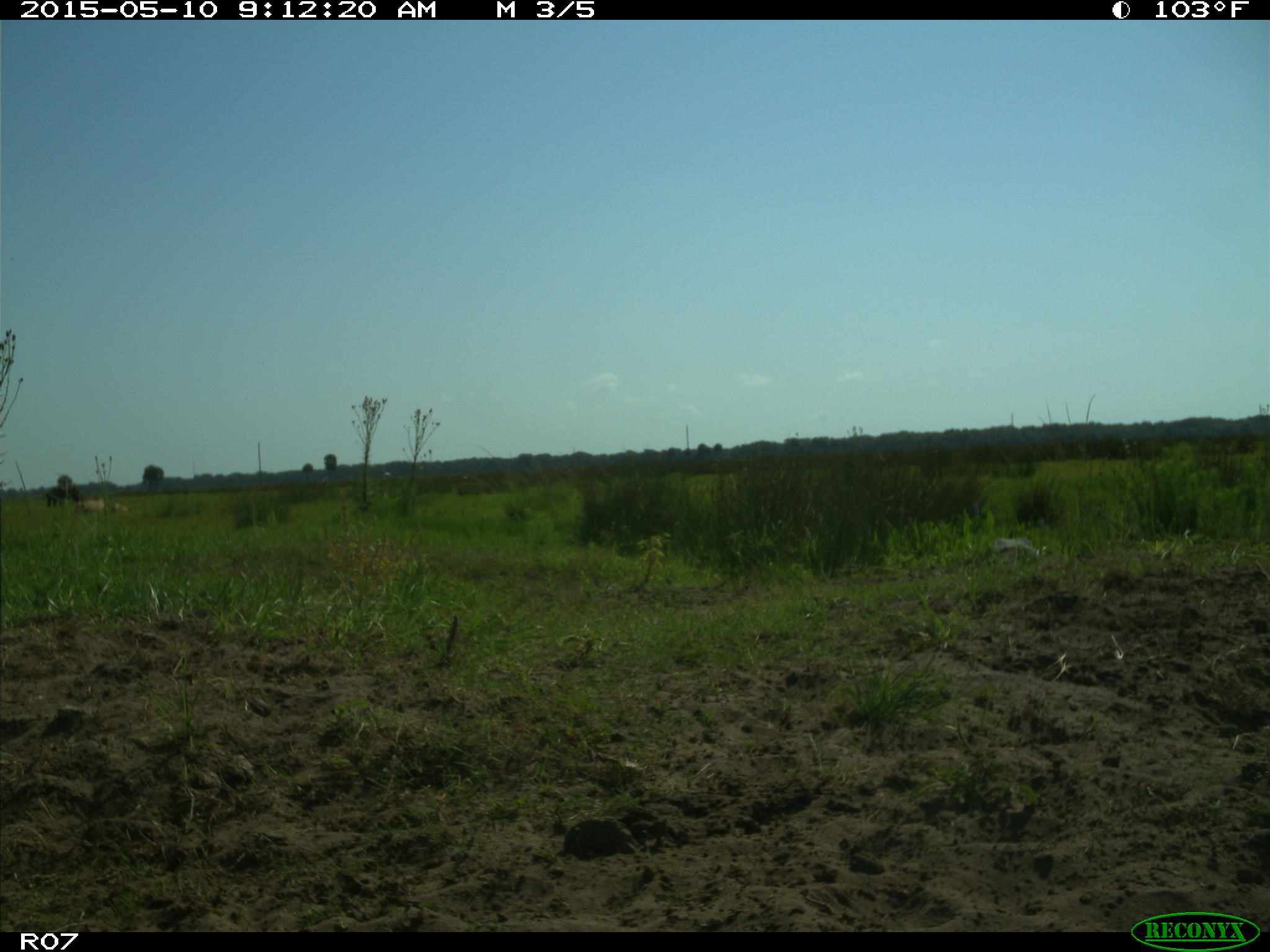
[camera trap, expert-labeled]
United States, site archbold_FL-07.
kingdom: Animalia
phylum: Chordata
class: Mammalia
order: Artiodactyla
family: Bovidae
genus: Bos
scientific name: Bos taurus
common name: domestic cow